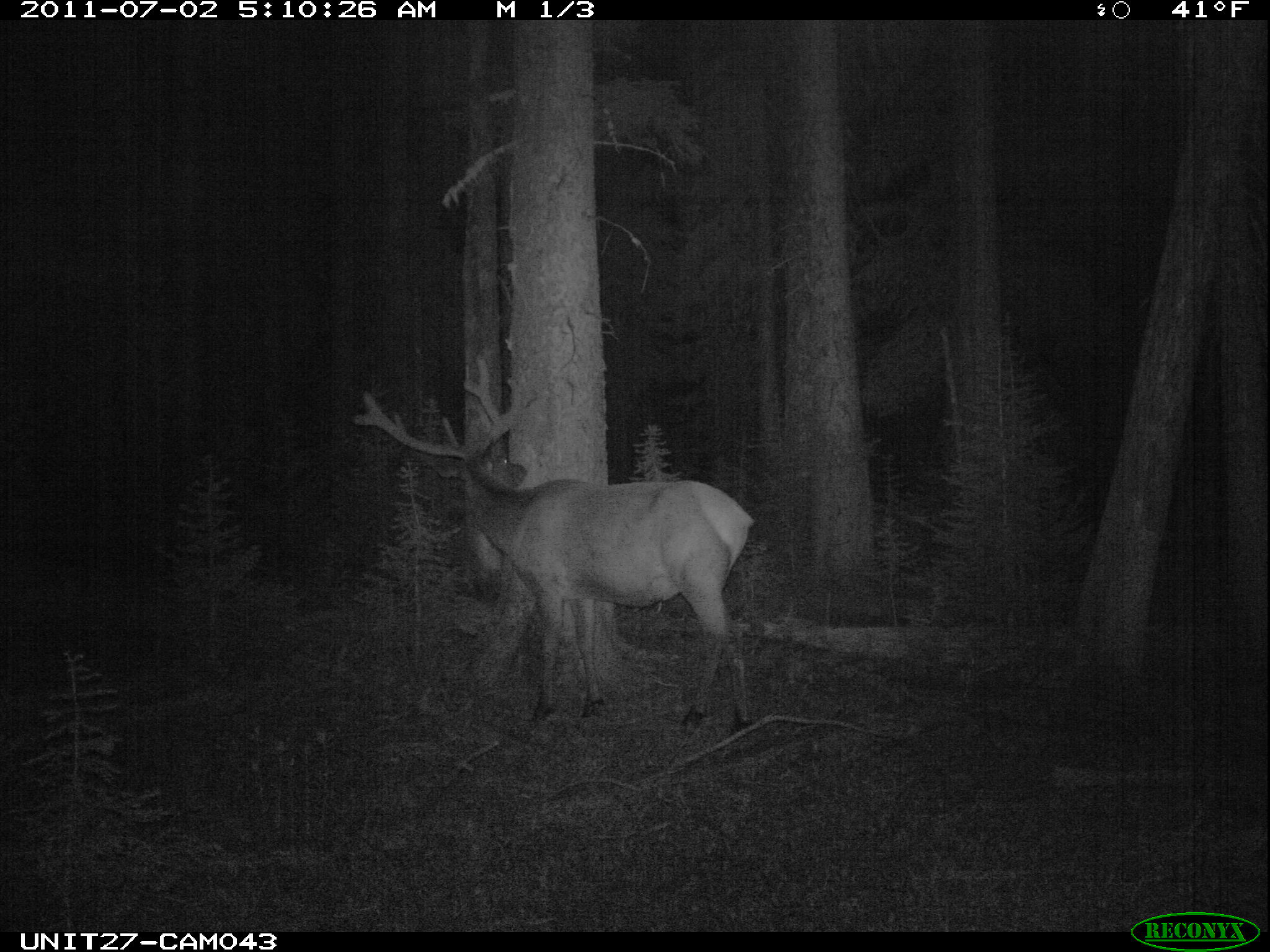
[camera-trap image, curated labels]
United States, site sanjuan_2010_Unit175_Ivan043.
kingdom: Animalia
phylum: Chordata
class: Mammalia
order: Artiodactyla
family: Cervidae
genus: Cervus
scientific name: Cervus elaphus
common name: red deer